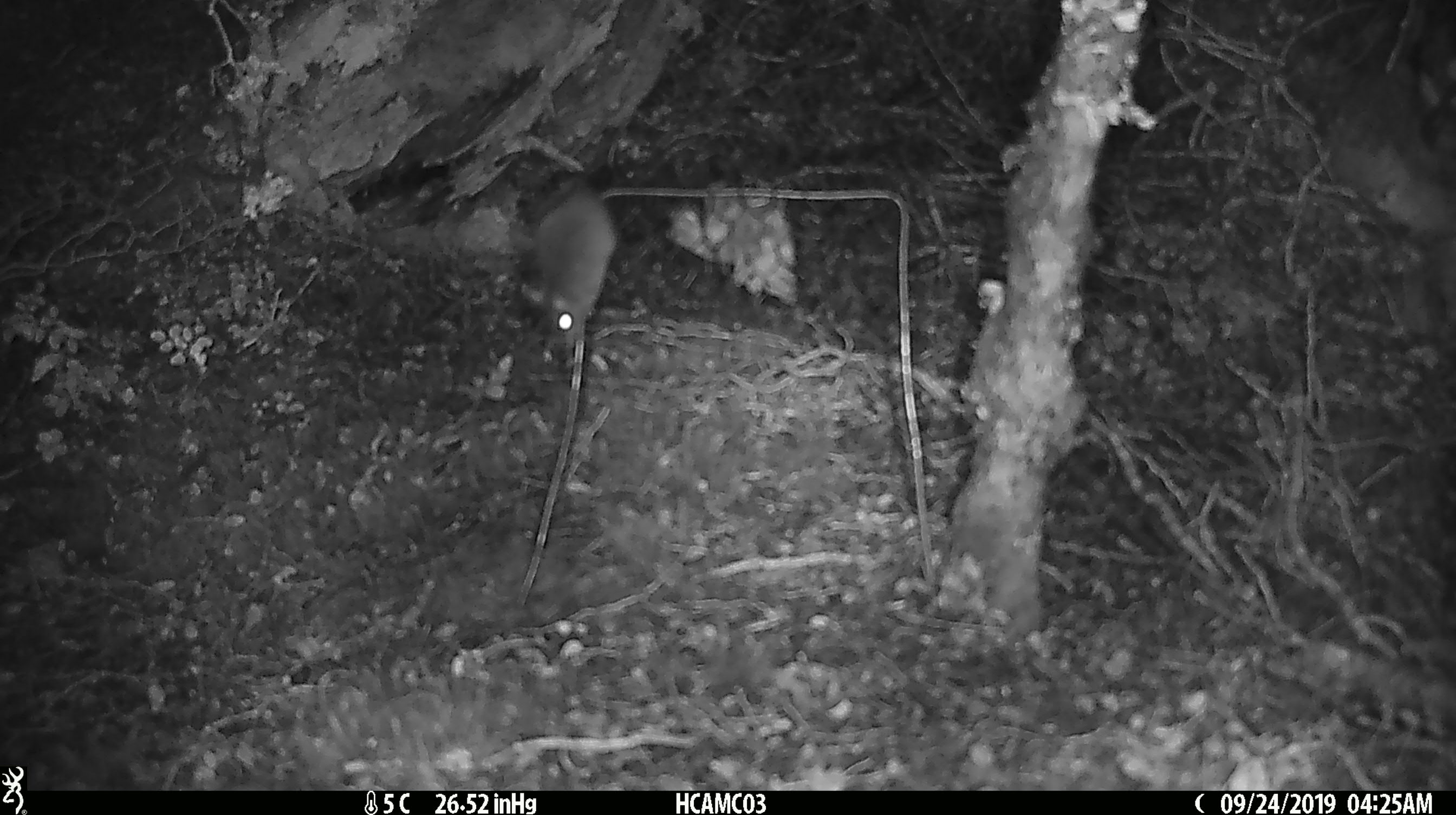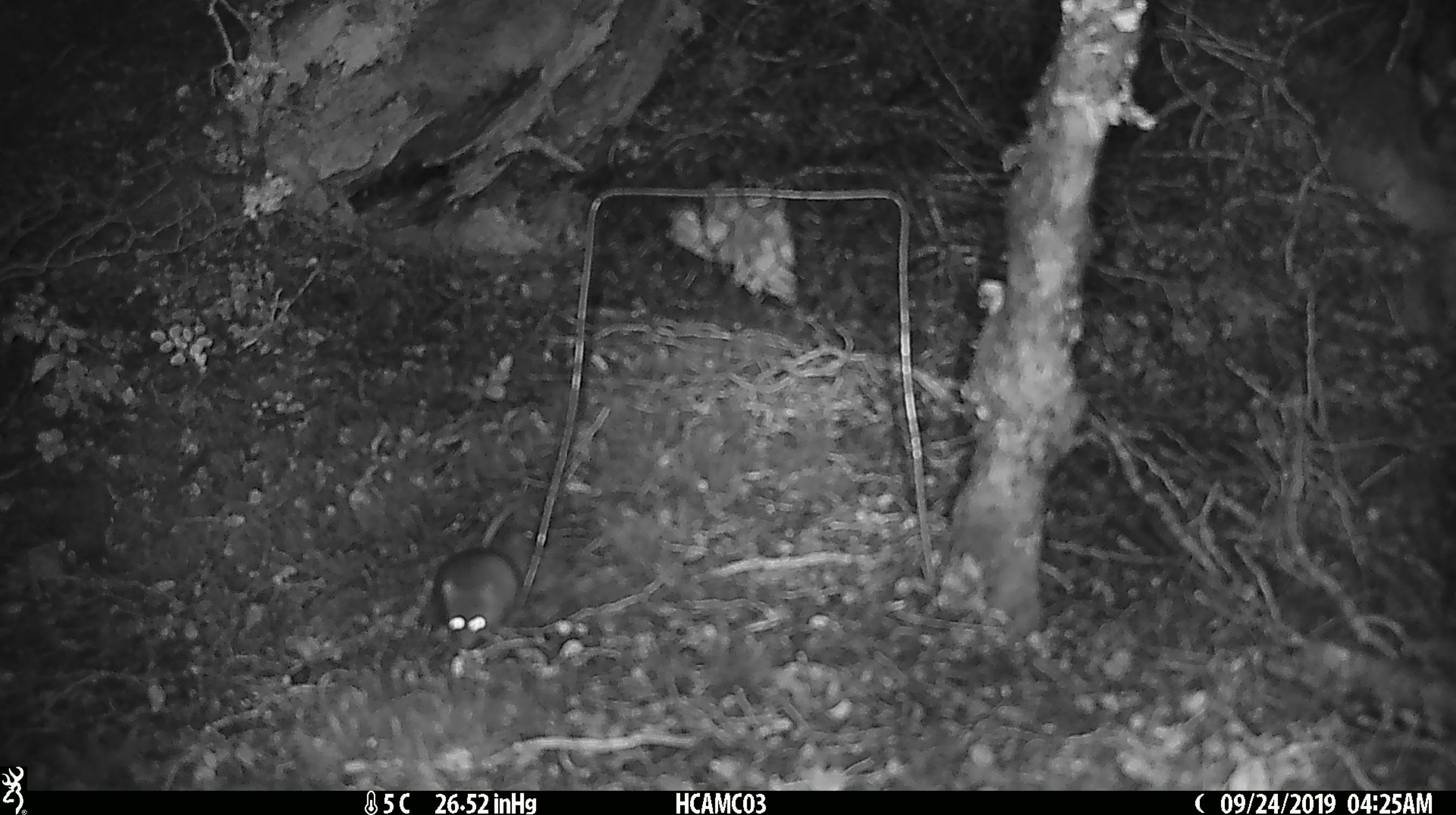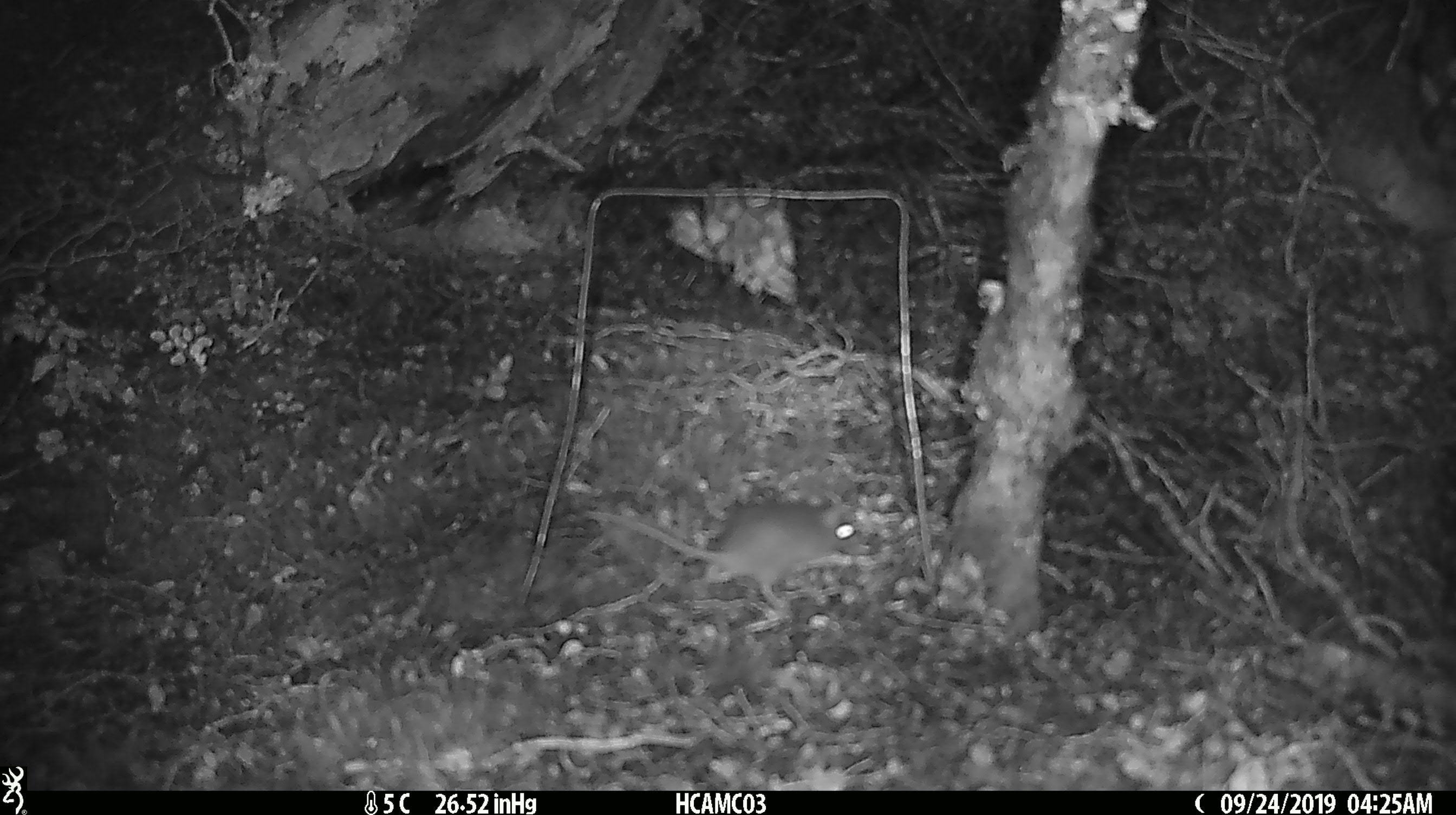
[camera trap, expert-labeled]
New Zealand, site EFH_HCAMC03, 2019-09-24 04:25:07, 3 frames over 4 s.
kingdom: Animalia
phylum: Chordata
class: Mammalia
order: Rodentia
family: Muridae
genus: Mus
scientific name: Mus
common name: mouse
Mouse (Mus).